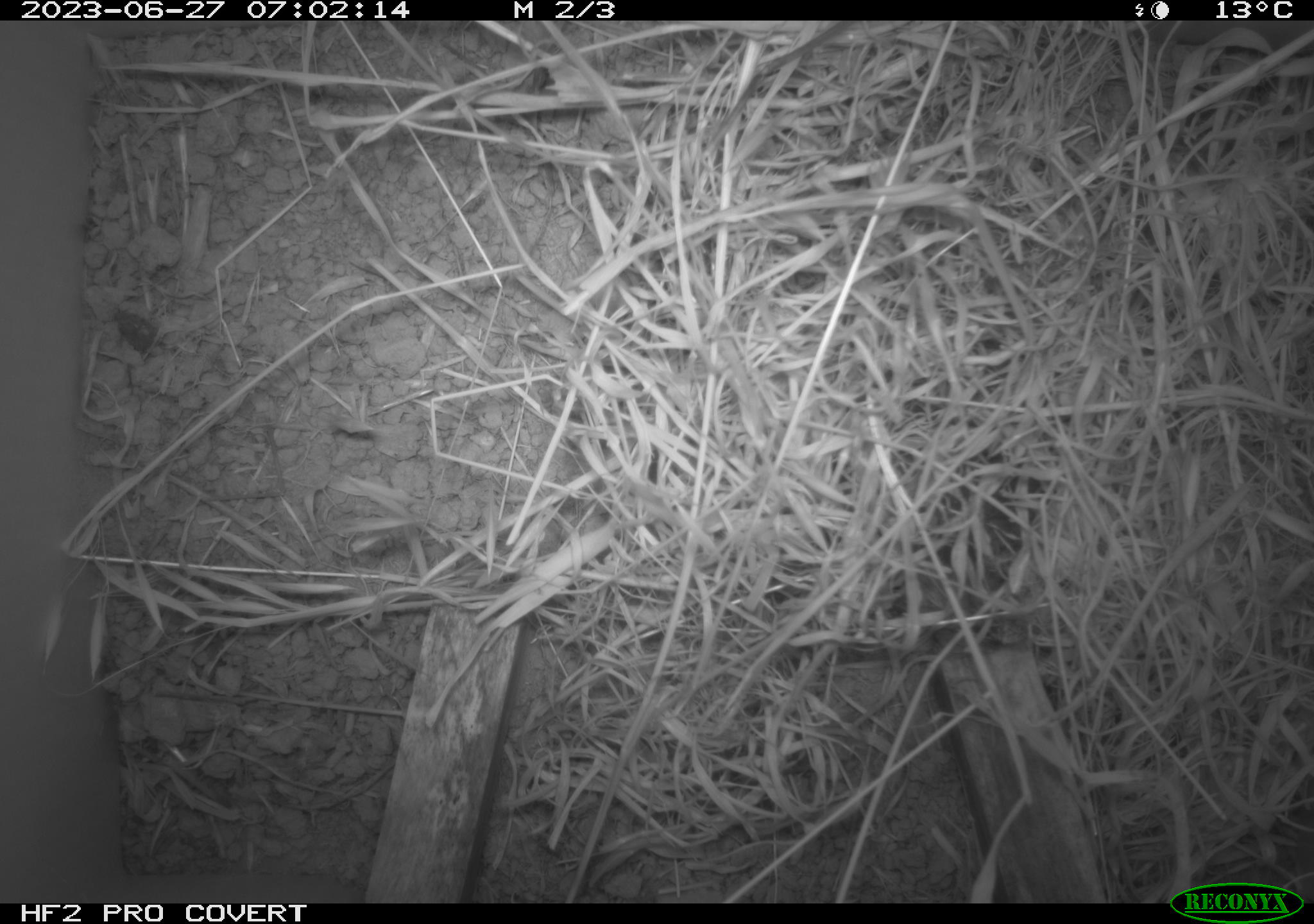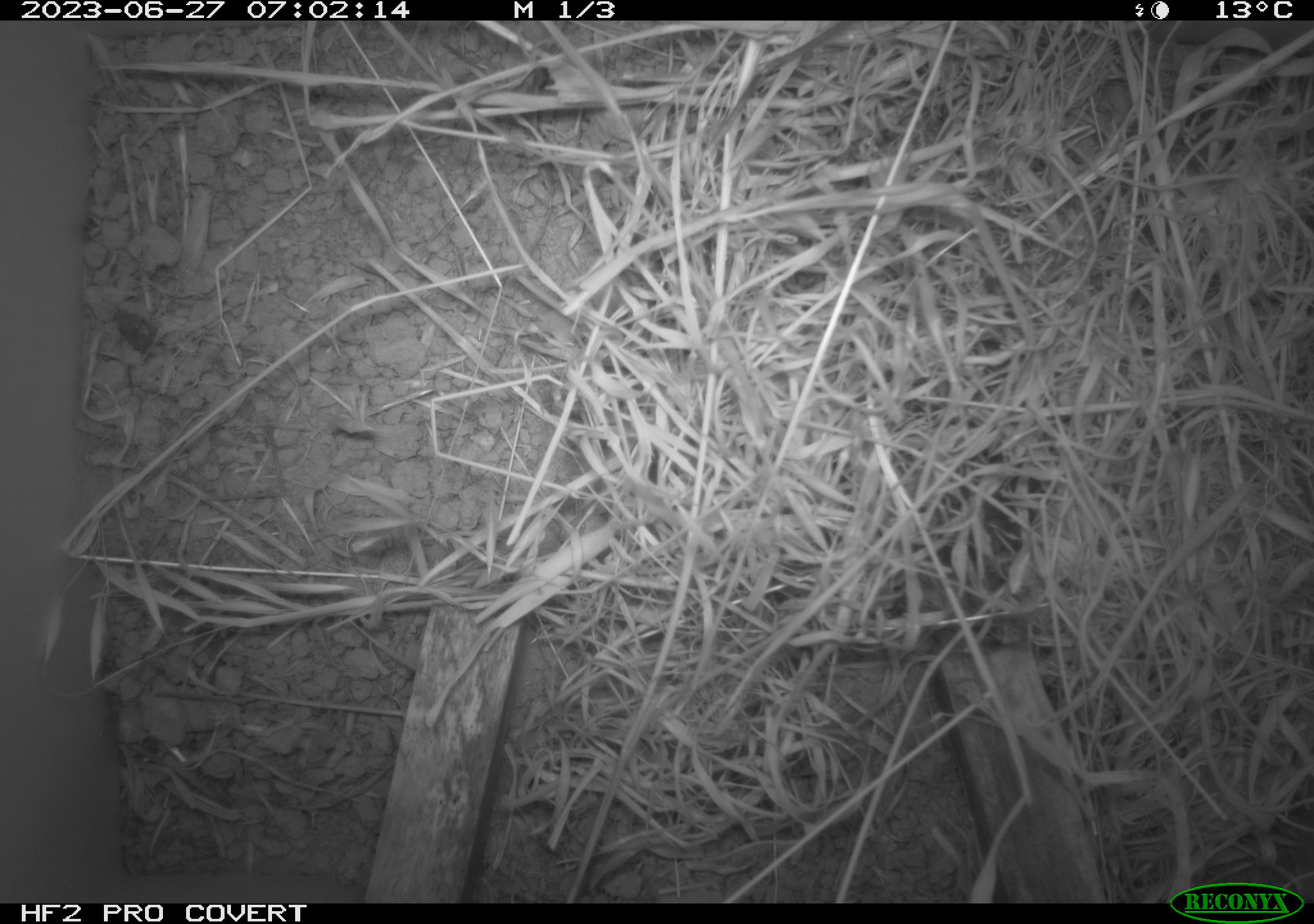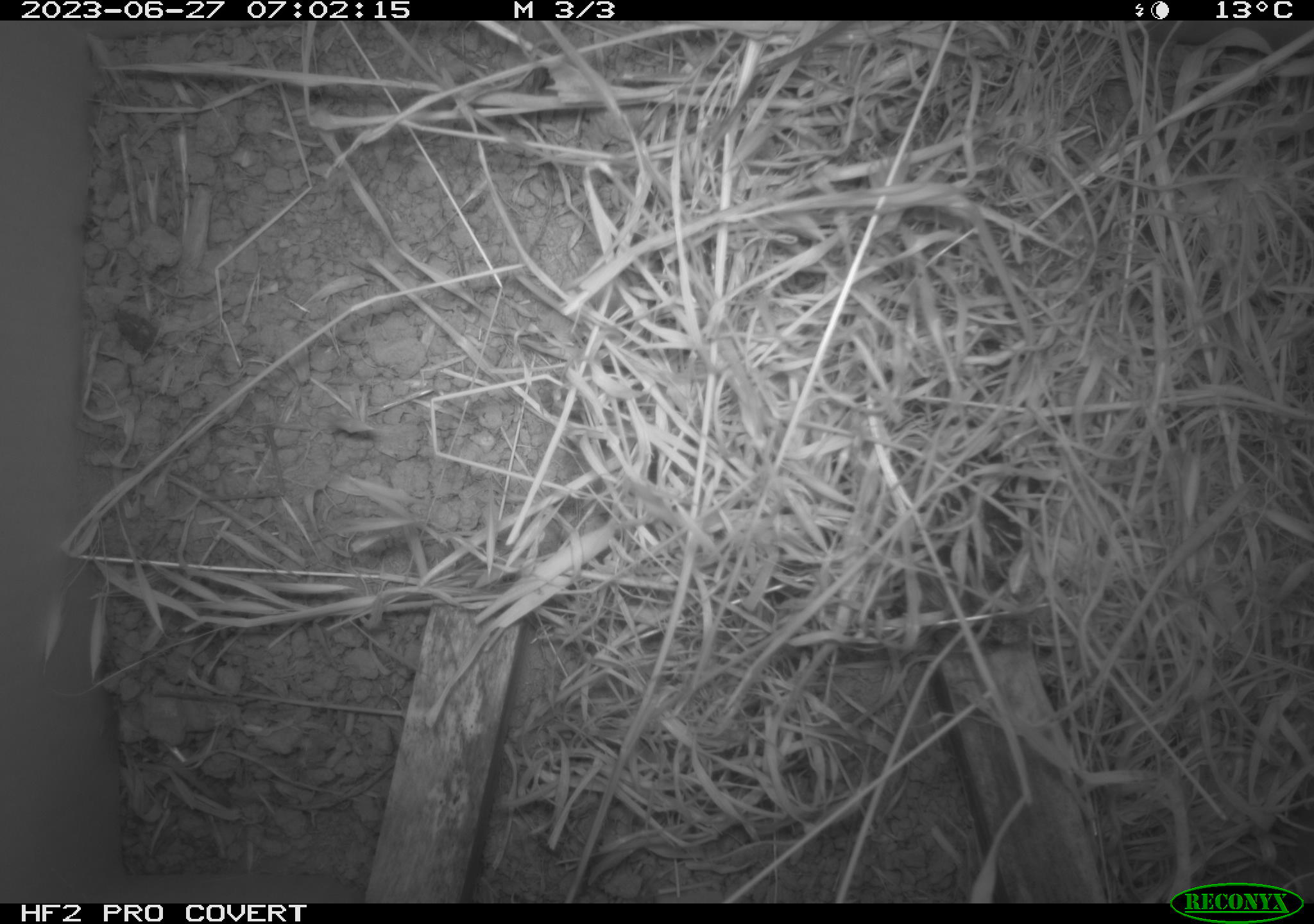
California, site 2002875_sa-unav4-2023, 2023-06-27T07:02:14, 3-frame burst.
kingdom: Animalia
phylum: Chordata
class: Mammalia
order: Rodentia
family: Cricetidae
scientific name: Arvicolinae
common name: voles, lemmings, and muskrats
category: arvicolinae subfamily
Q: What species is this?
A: Arvicolinae subfamily (voles, lemmings, and muskrats) (Arvicolinae).